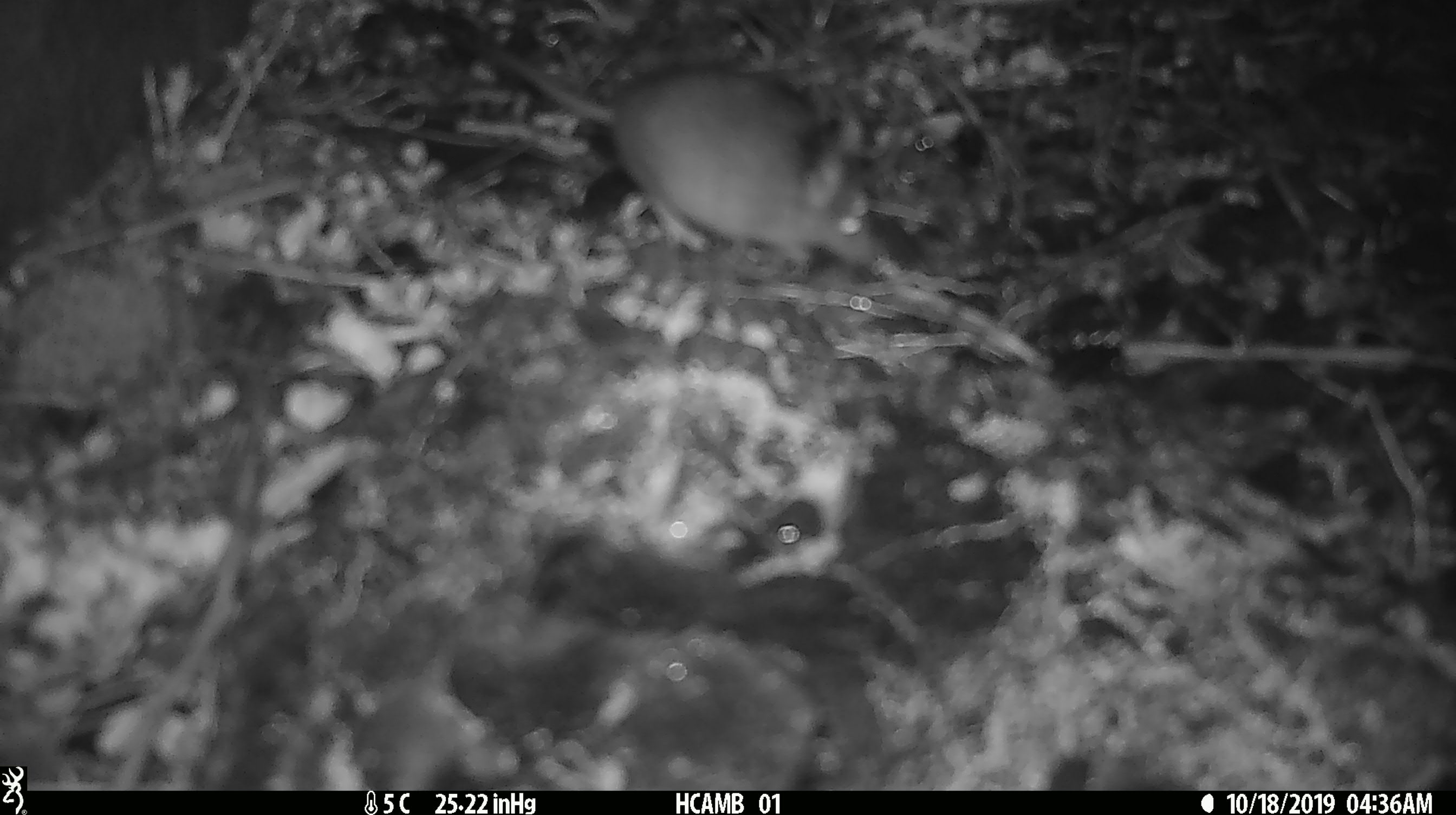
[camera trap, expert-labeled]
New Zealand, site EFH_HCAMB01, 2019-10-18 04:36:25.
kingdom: Animalia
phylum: Chordata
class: Mammalia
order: Rodentia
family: Muridae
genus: Mus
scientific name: Mus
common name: mouse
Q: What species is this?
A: Mouse (Mus).